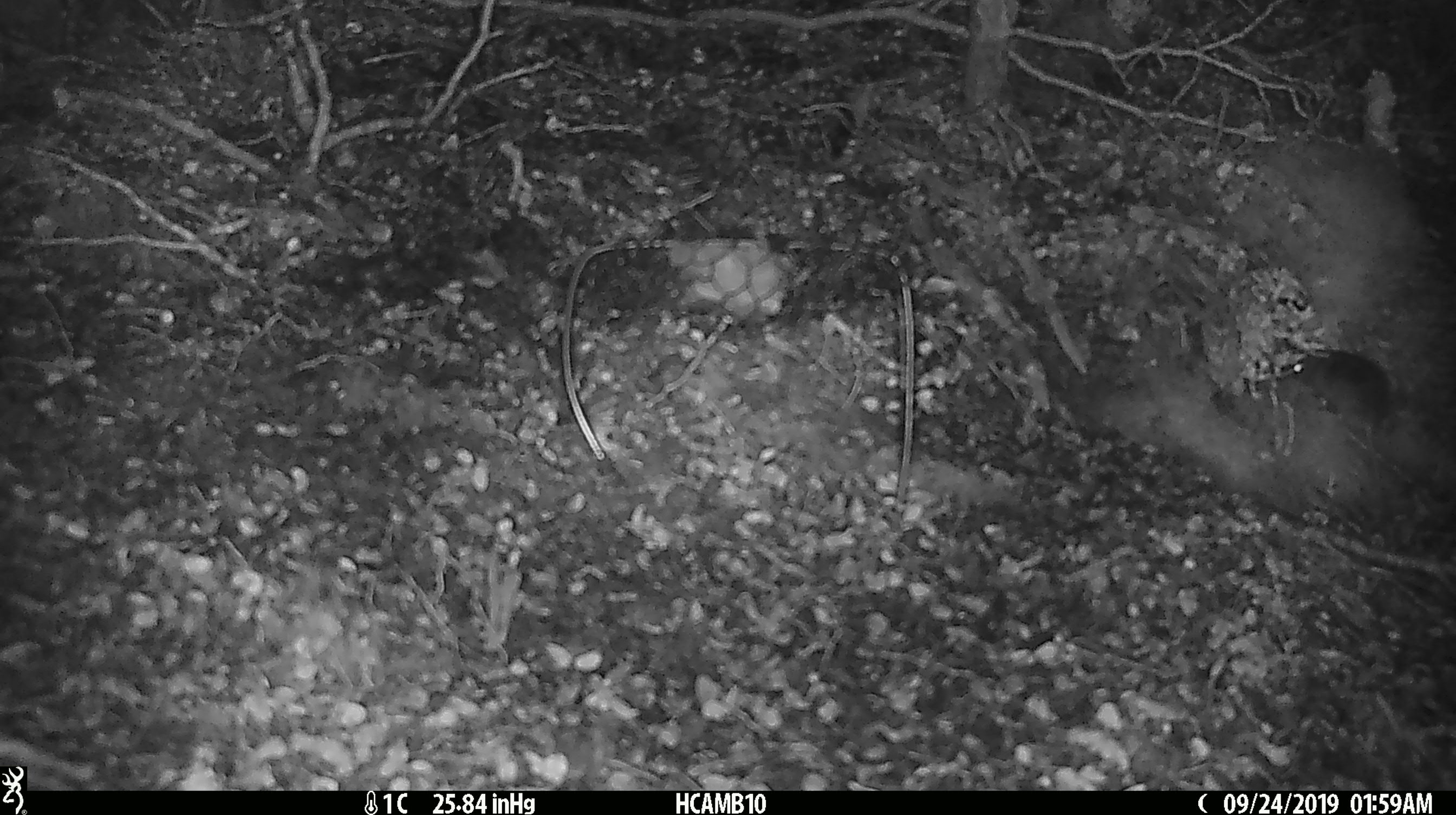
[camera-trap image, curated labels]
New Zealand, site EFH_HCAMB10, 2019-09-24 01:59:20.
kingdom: Animalia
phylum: Chordata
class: Mammalia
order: Rodentia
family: Muridae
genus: Mus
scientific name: Mus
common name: mouse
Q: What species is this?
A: Mouse (Mus).